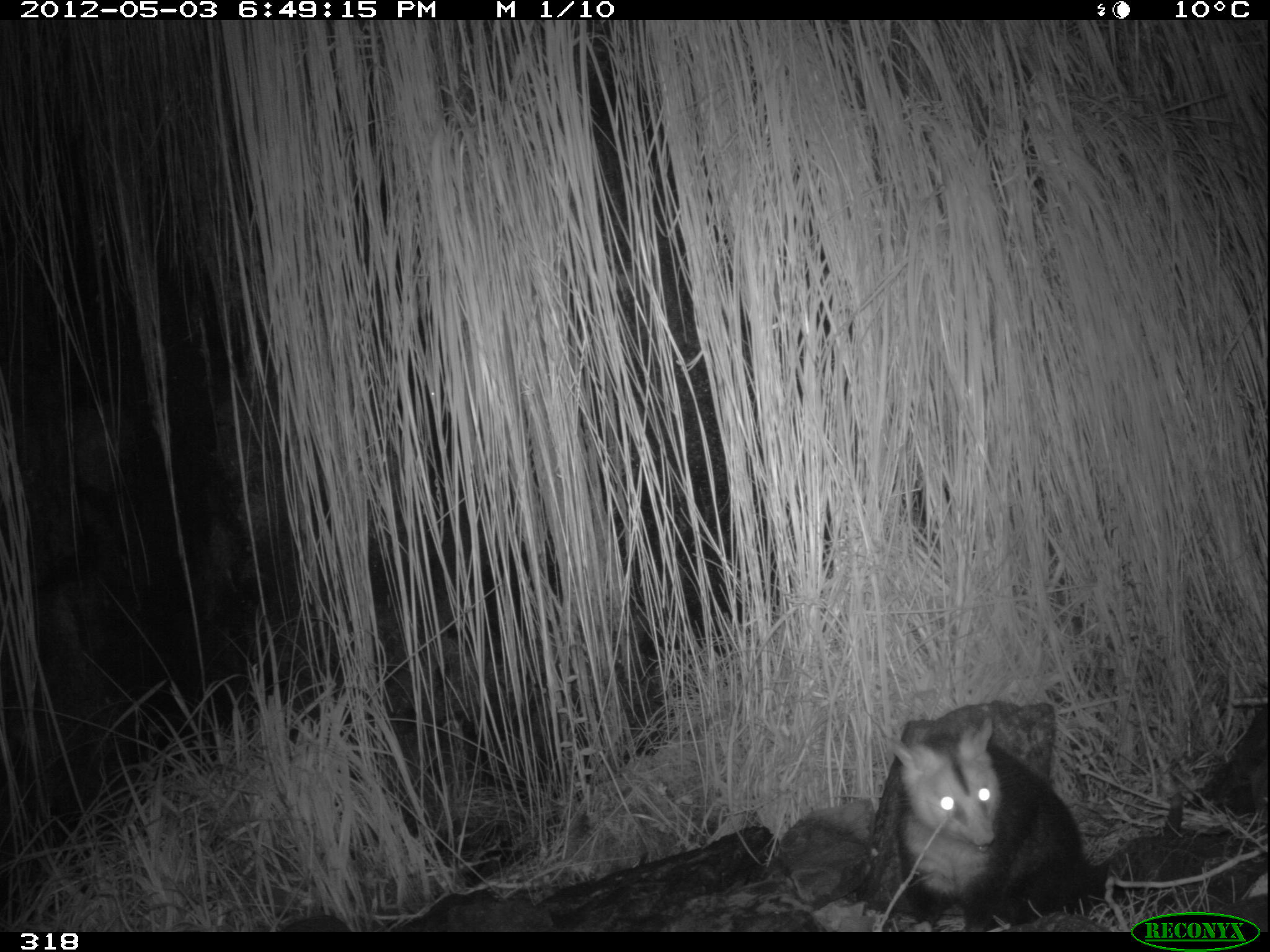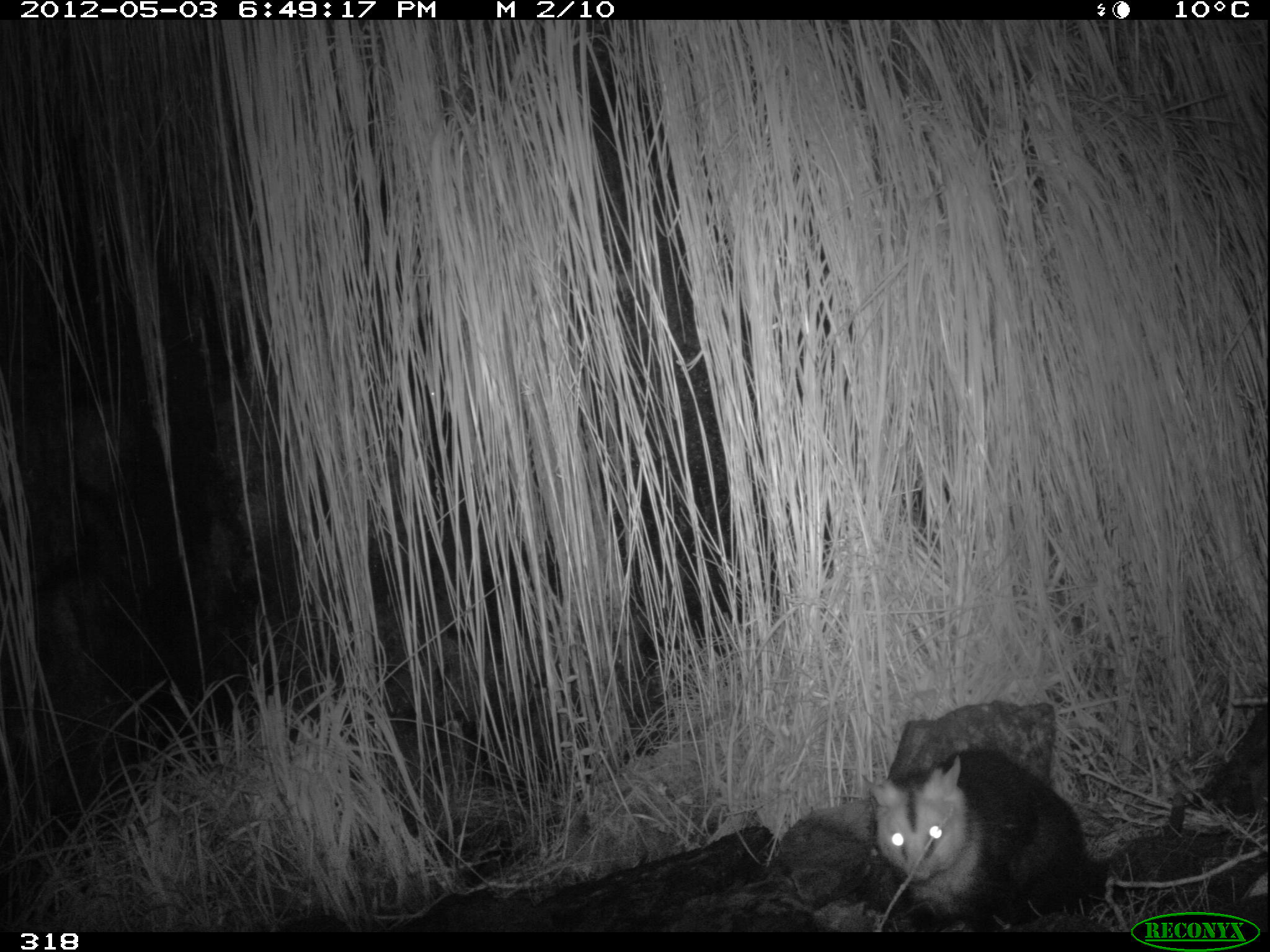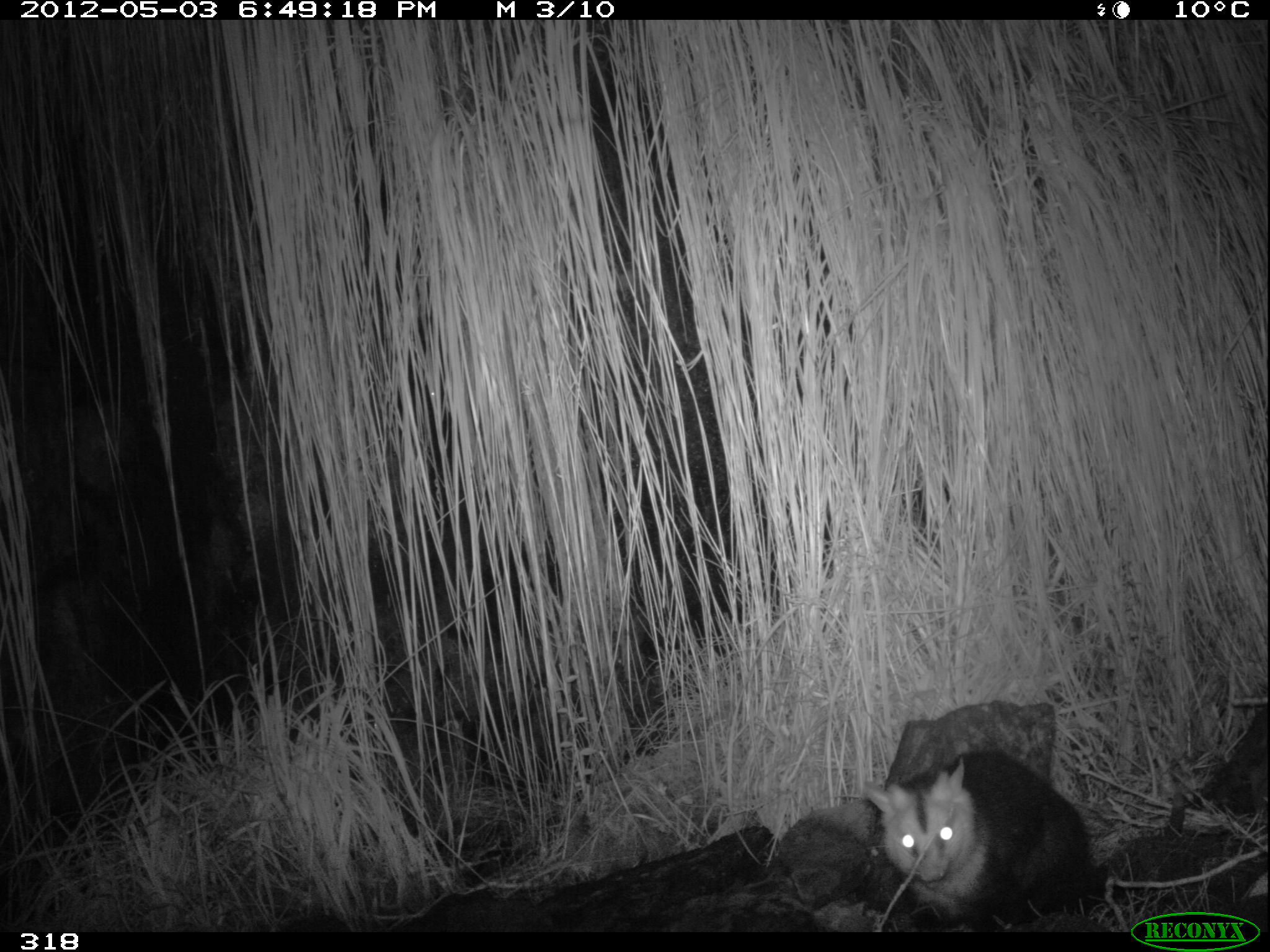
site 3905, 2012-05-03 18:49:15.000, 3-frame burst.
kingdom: Animalia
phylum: Chordata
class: Mammalia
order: Didelphimorphia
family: Didelphidae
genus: Didelphis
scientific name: Didelphis pernigra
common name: andean white-eared opossum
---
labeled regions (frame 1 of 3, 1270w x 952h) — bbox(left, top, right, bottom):
didelphis pernigra: bbox(882, 716, 1184, 931)